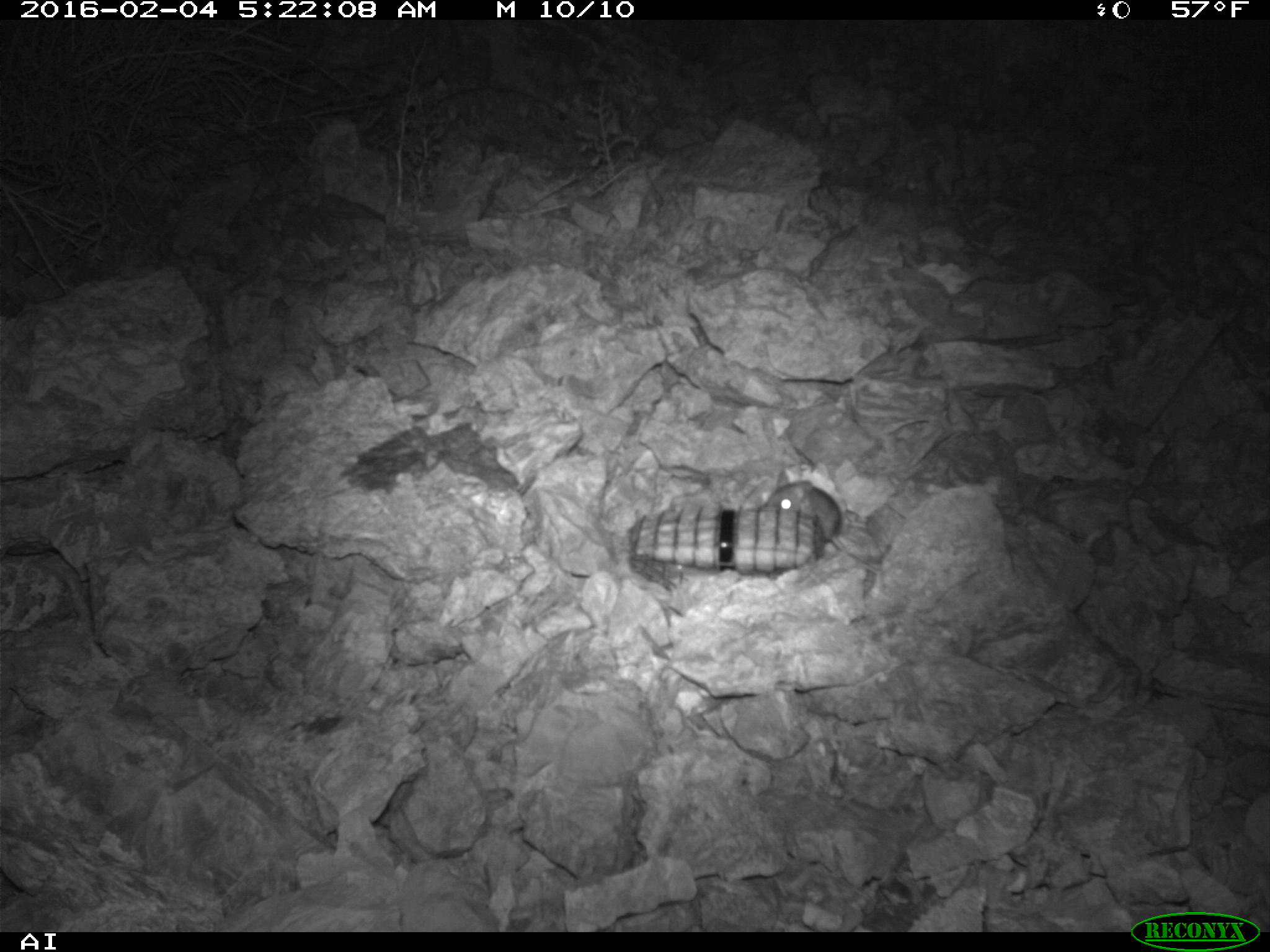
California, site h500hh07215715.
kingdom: Animalia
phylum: Chordata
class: Mammalia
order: Rodentia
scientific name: Rodentia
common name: rodent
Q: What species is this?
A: Rodent (Rodentia).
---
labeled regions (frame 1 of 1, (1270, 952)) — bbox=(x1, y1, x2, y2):
rodent: bbox=(762, 480, 882, 574)